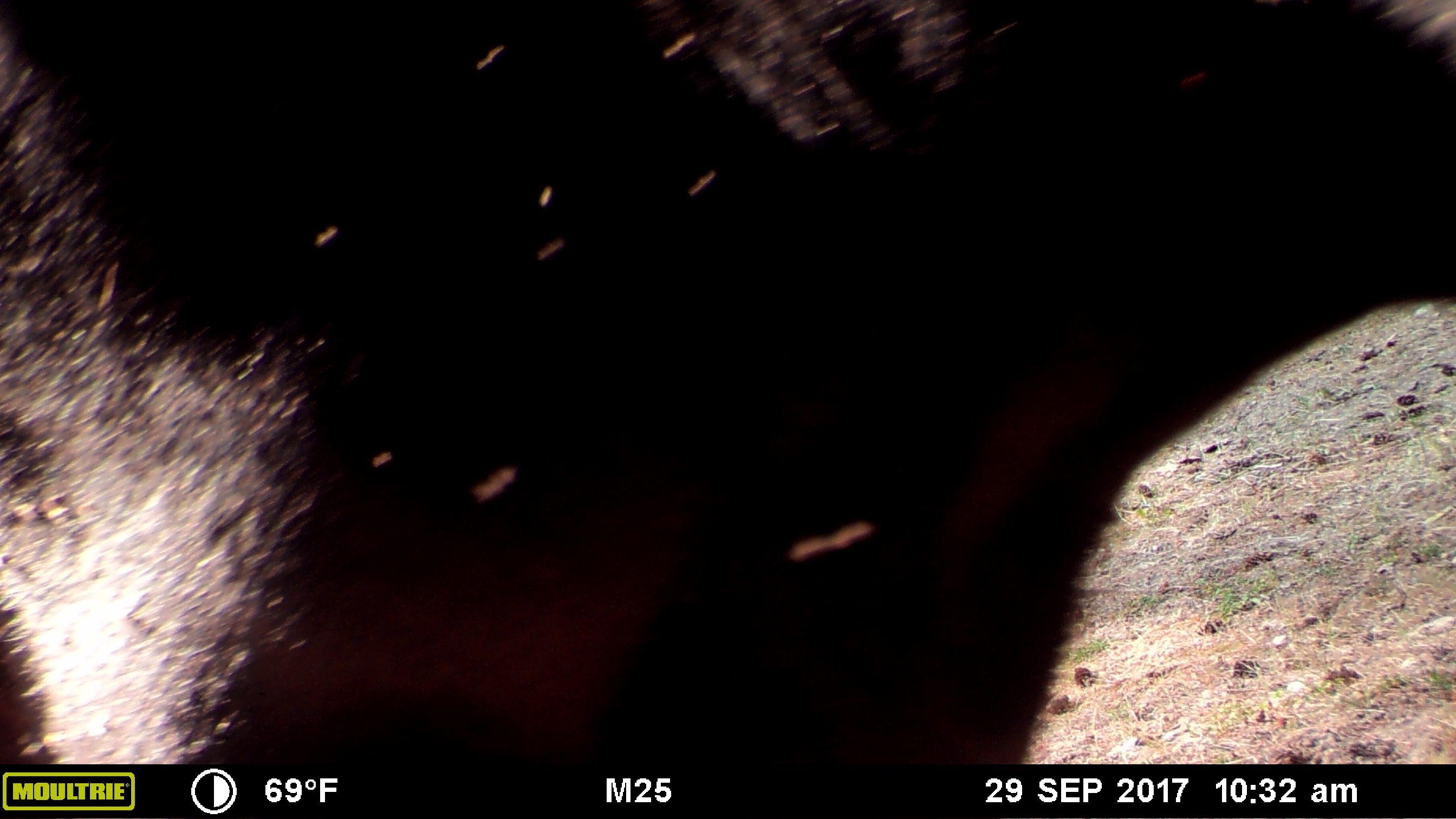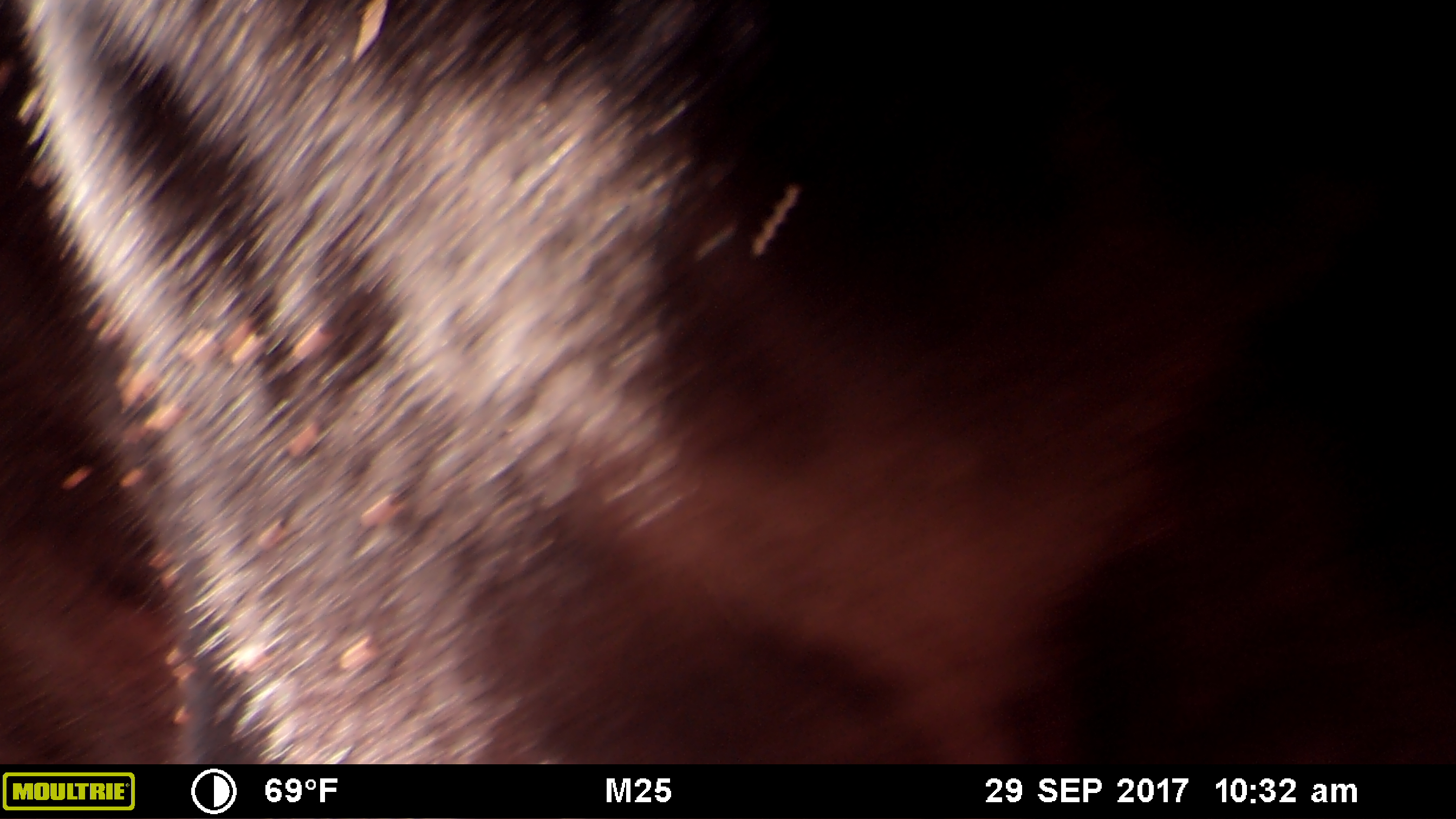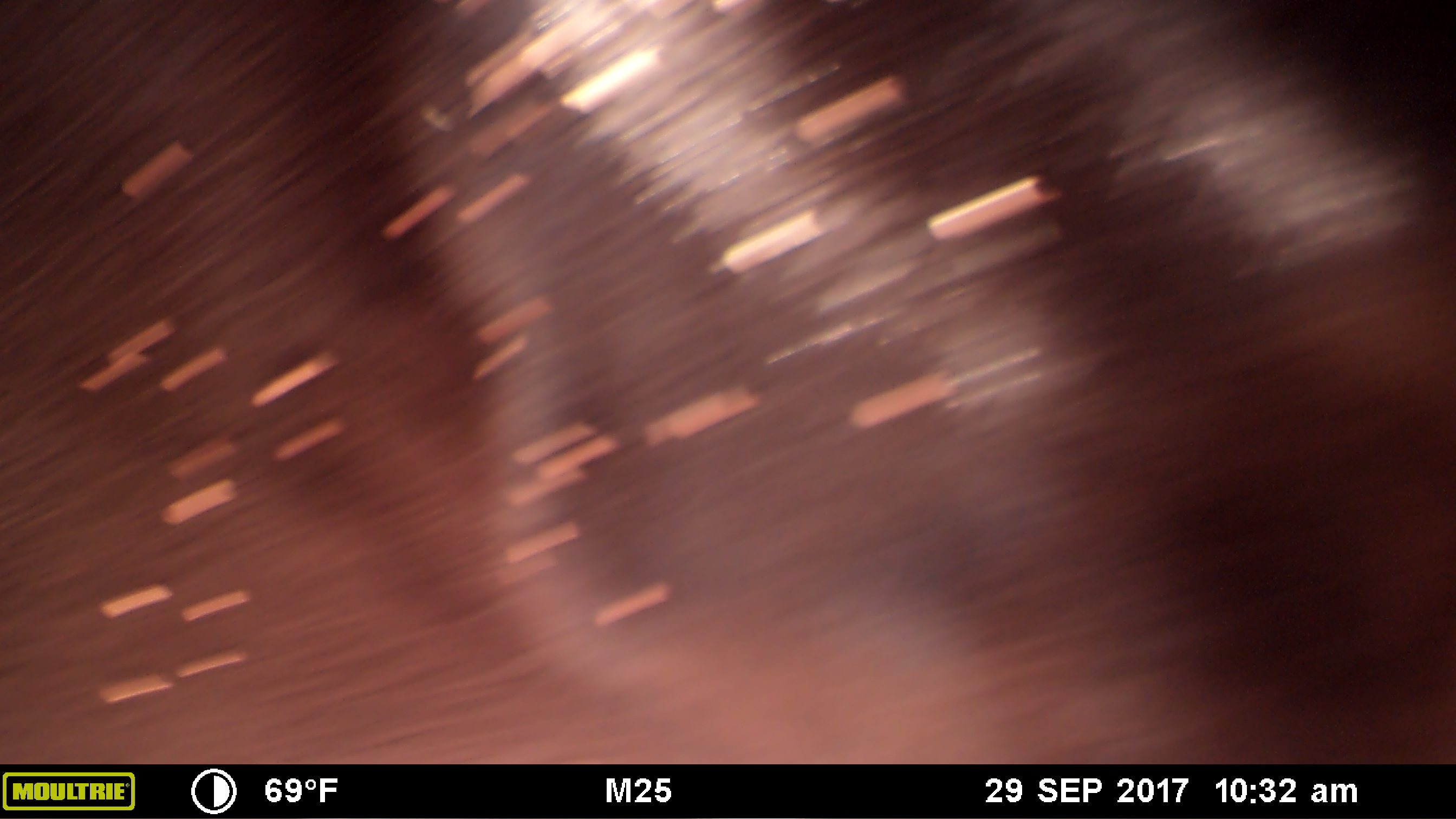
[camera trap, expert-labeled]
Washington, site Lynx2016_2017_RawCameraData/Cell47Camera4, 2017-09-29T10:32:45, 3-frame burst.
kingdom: Animalia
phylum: Chordata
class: Mammalia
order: Artiodactyla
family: Bovidae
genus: Bos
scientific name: Bos taurus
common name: domestic cattle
Domestic cattle (Bos taurus). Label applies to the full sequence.